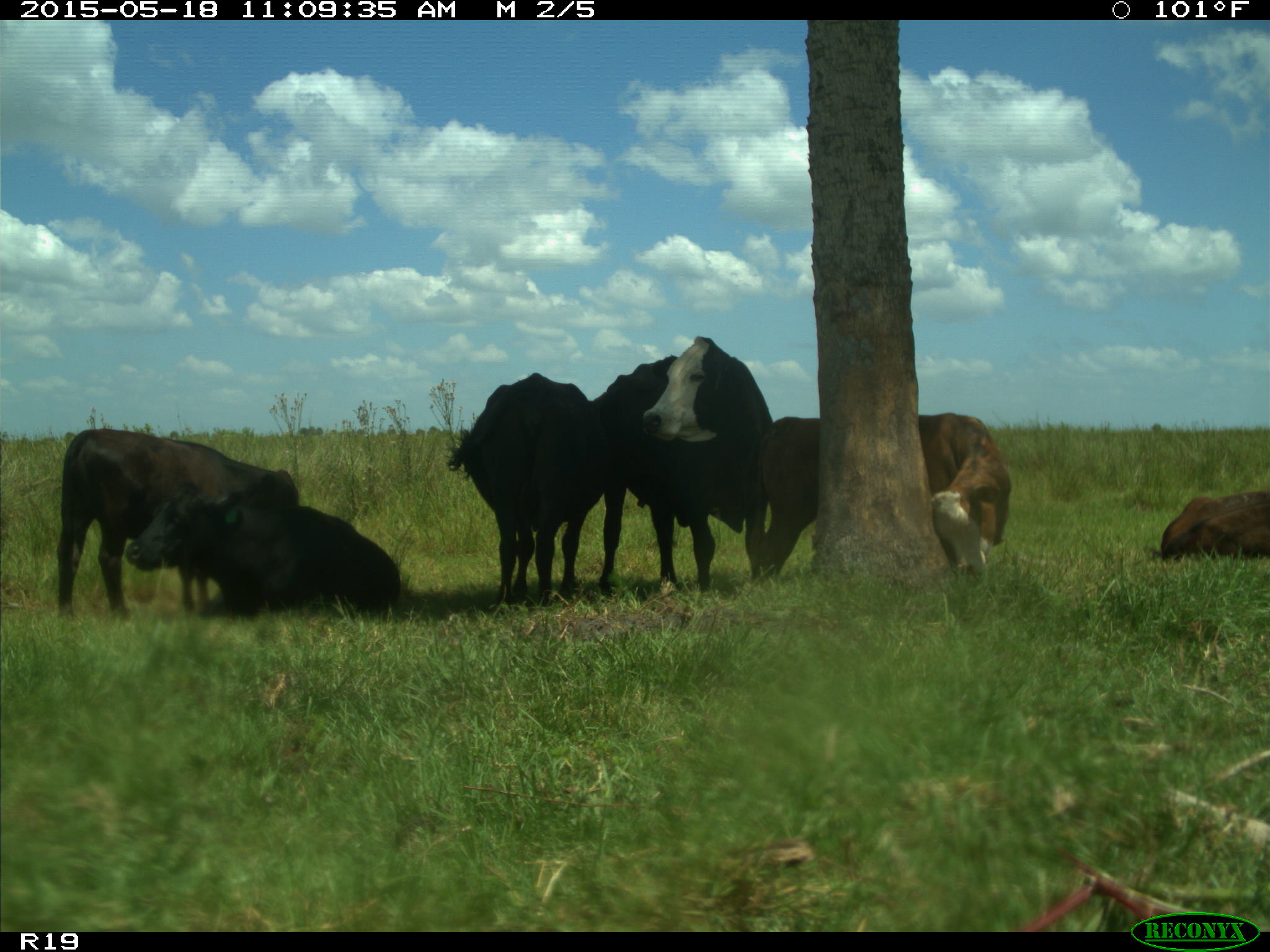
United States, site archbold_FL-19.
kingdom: Animalia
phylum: Chordata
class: Mammalia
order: Artiodactyla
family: Bovidae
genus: Bos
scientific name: Bos taurus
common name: domestic cow